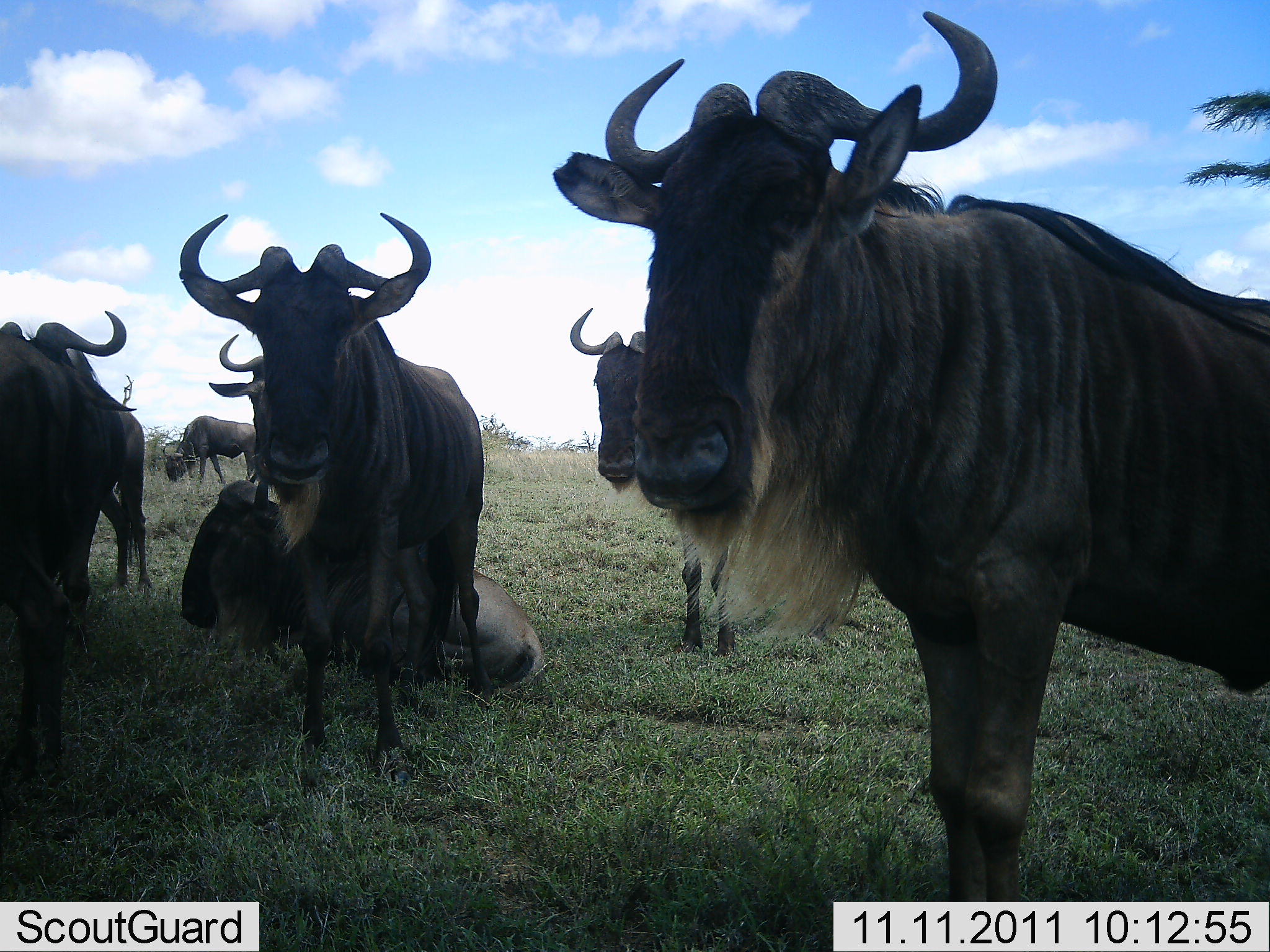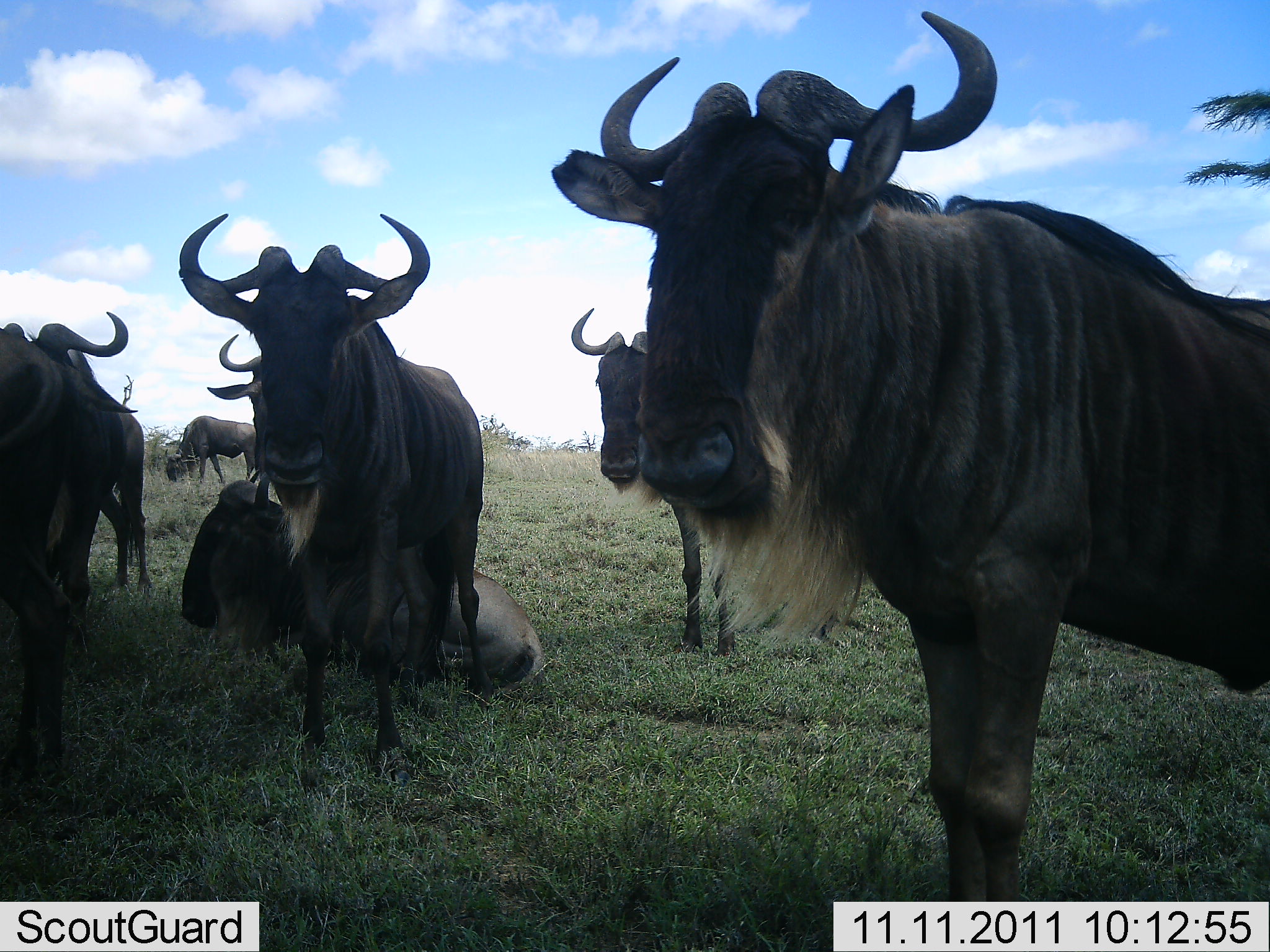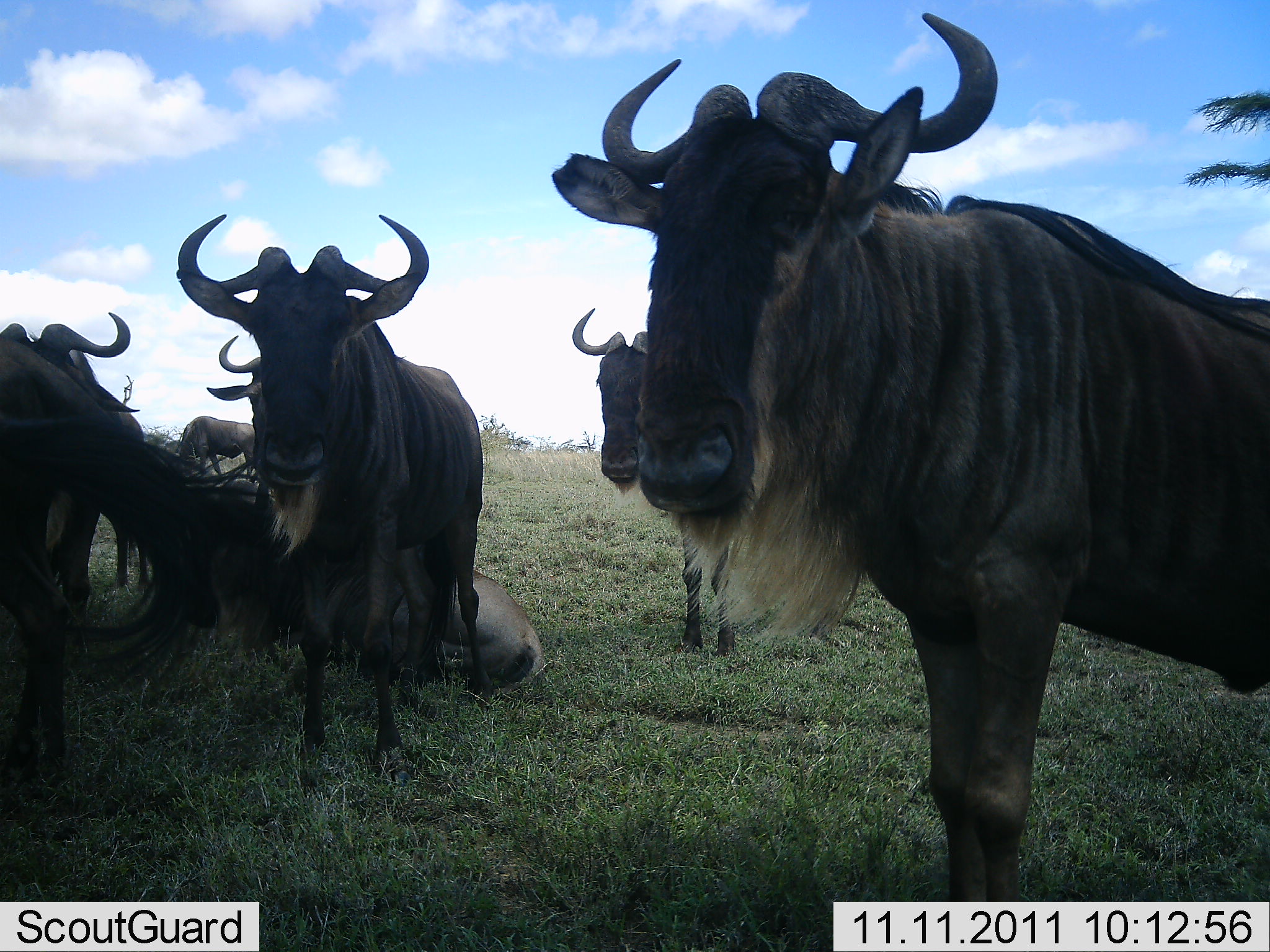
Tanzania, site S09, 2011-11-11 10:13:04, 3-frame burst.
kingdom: Animalia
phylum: Chordata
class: Mammalia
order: Artiodactyla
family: Bovidae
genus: Connochaetes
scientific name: Connochaetes taurinus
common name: blue wildebeest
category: wildebeest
Wildebeest (blue wildebeest) (Connochaetes taurinus), count 7. Behavior (volunteer vote fractions): standing 93%, resting 86%, moving 0%, interacting 0%. Young present (vote fraction): 0%. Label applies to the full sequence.